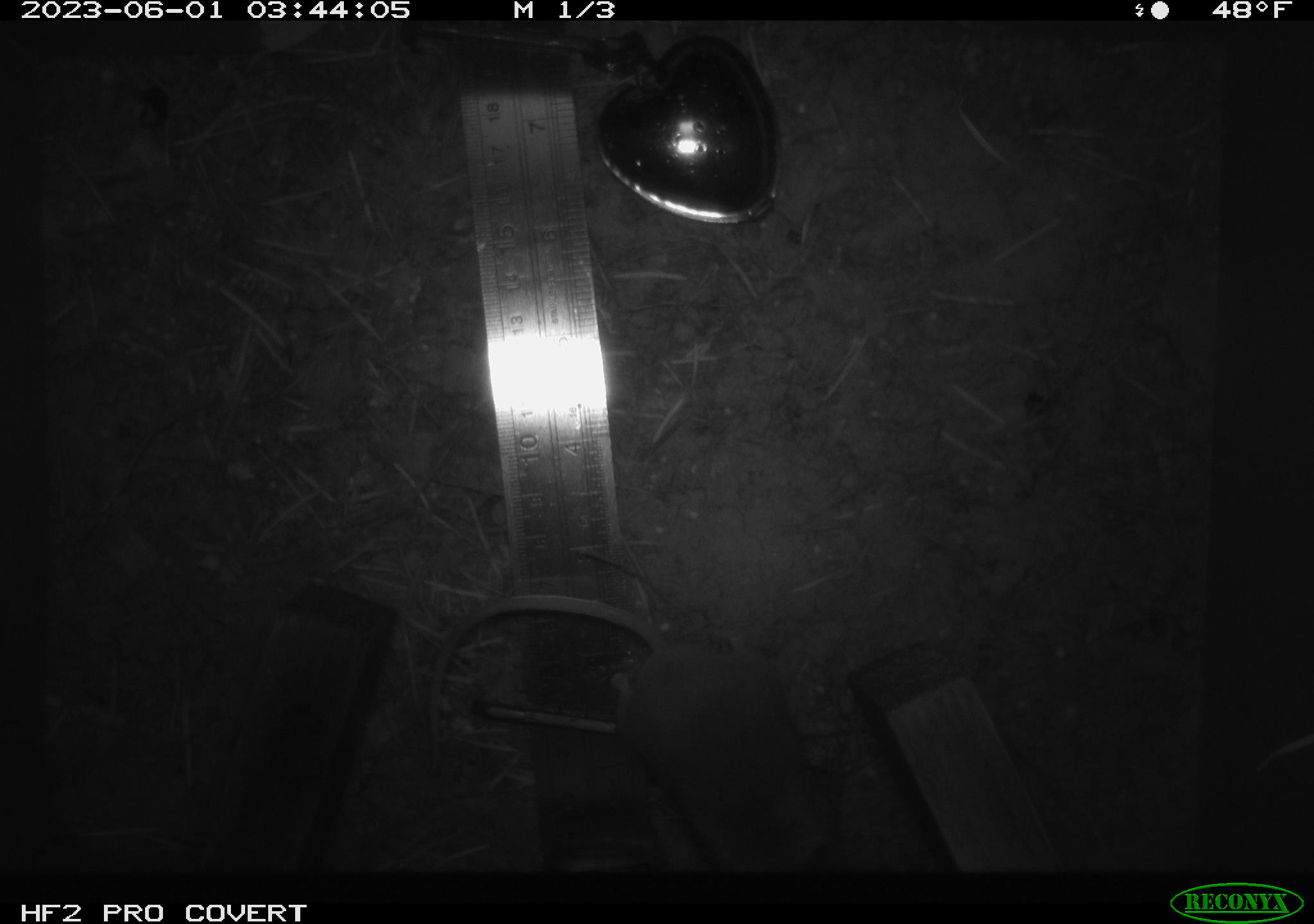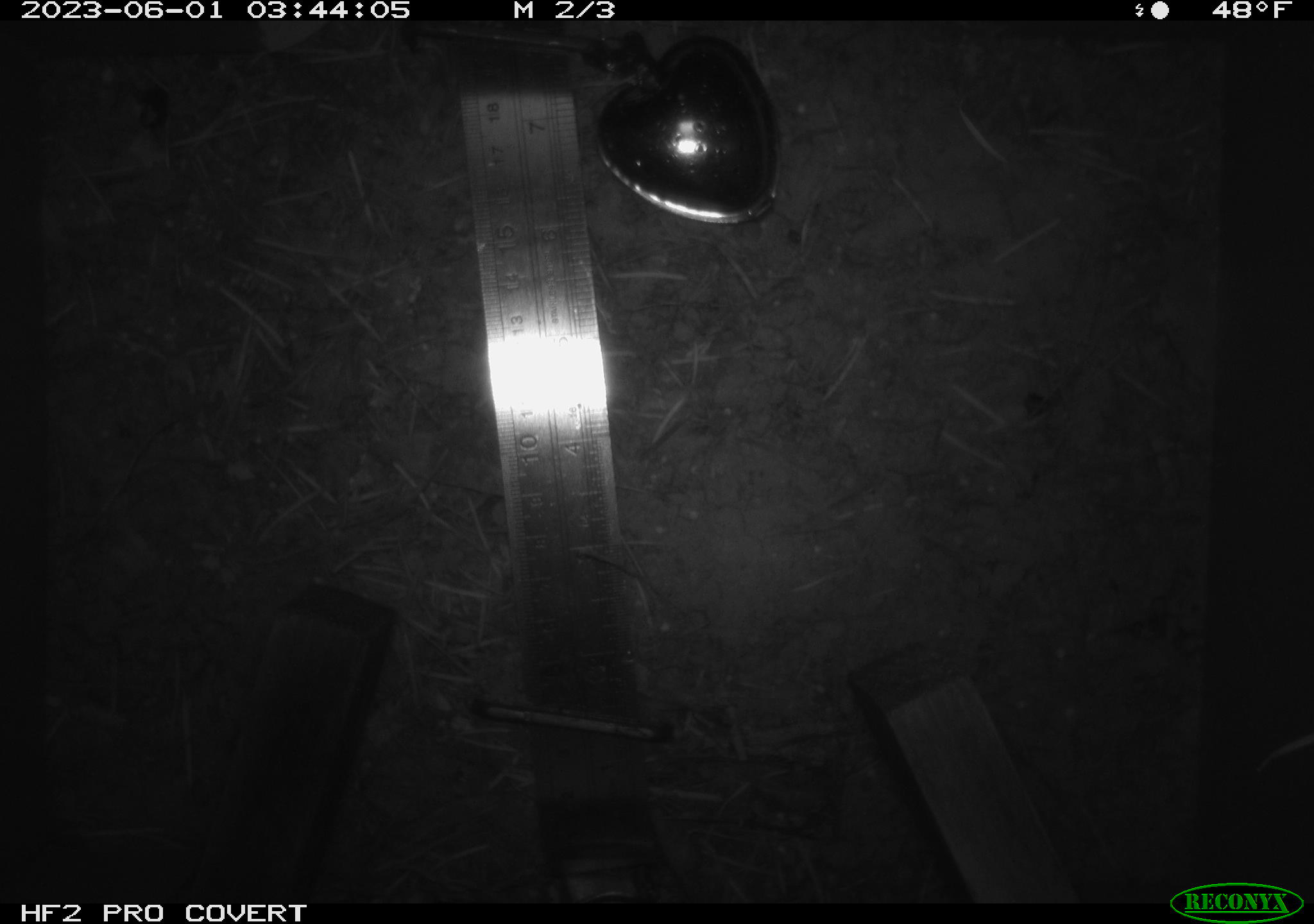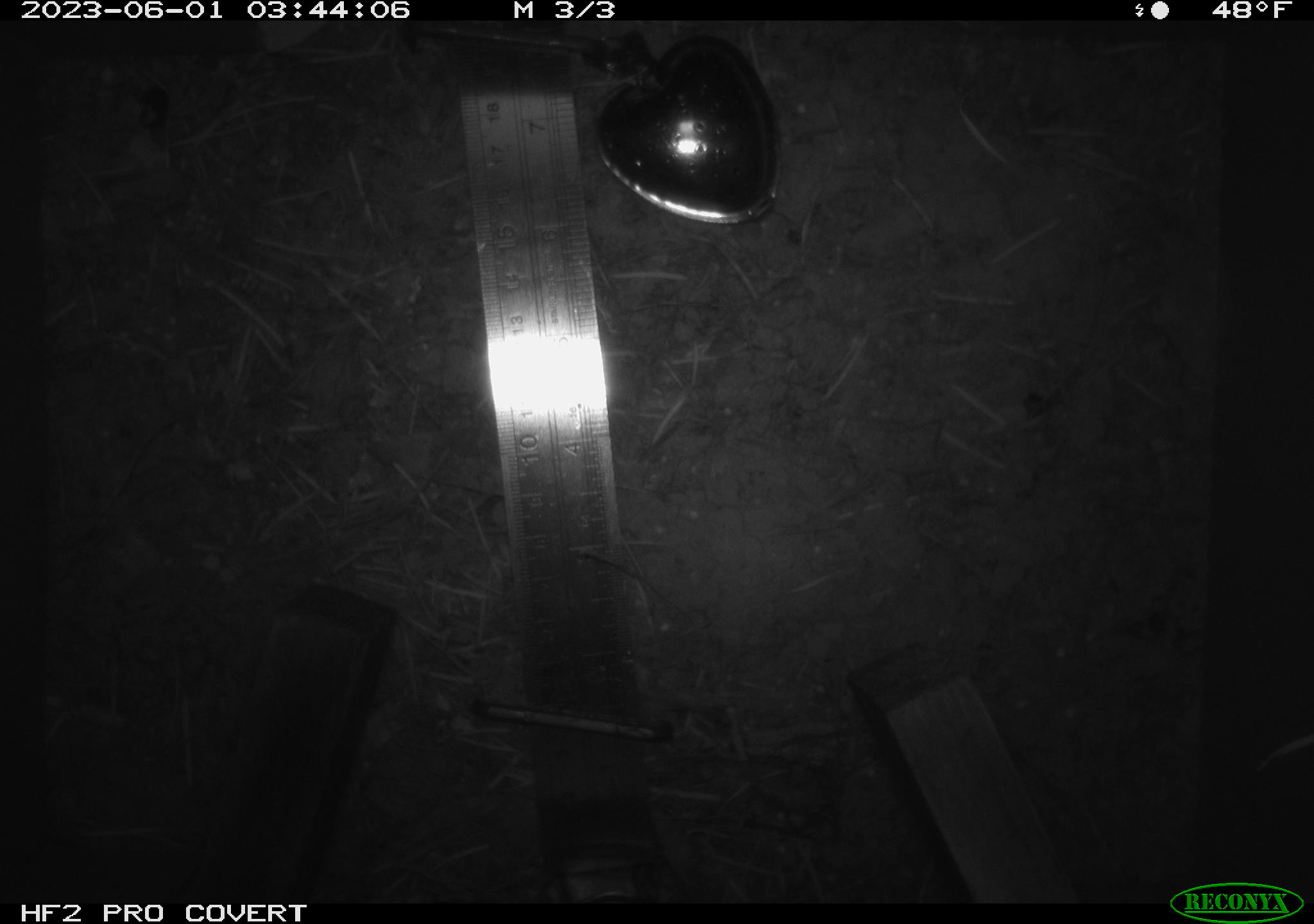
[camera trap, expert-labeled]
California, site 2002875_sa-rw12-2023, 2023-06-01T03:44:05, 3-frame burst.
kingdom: Animalia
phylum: Chordata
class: Mammalia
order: Rodentia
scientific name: Rodentia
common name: mouse species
Mouse species (Rodentia).